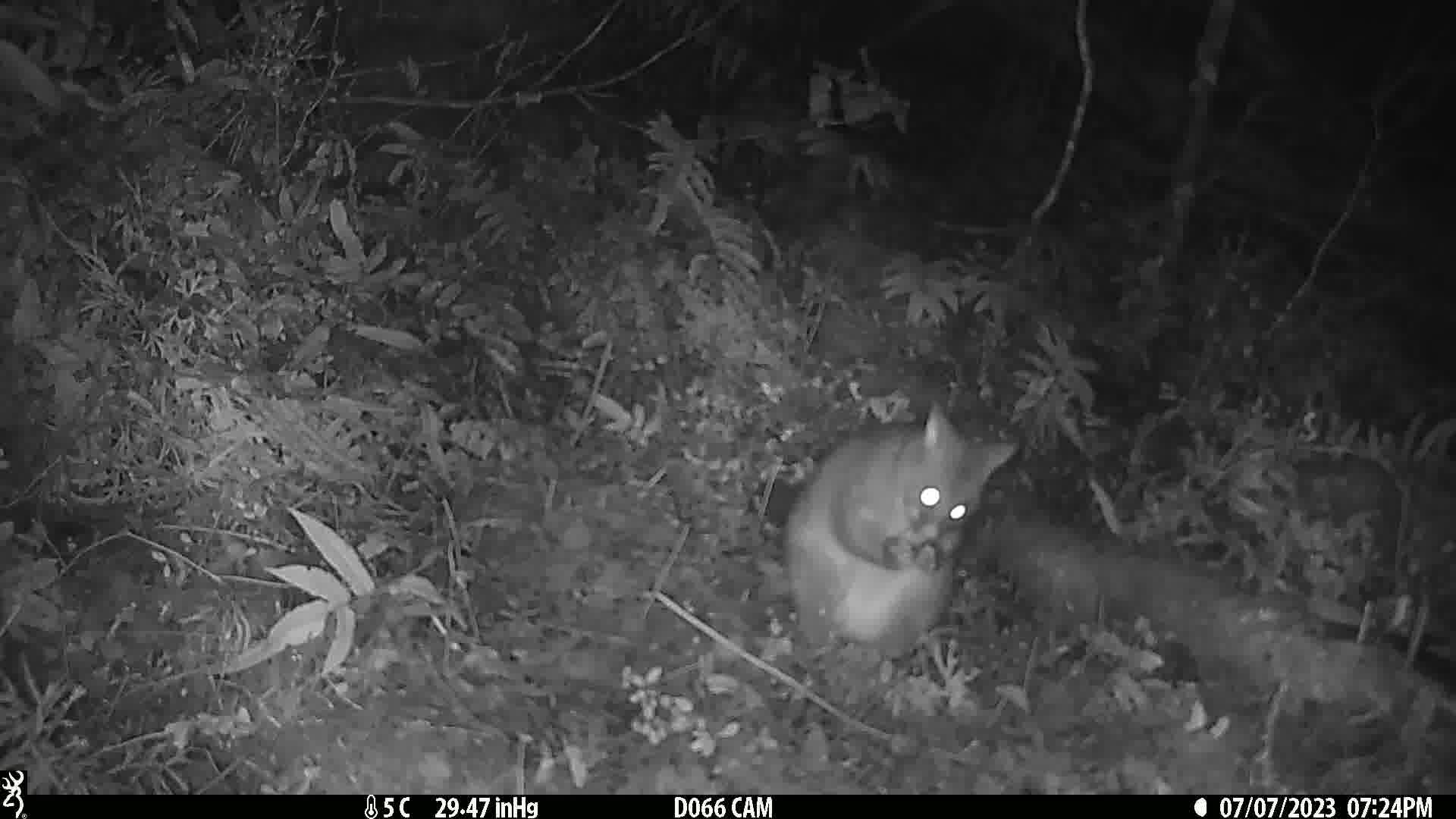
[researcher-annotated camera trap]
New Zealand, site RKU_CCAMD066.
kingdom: Animalia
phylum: Chordata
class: Mammalia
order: Diprotodontia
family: Phalangeridae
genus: Trichosurus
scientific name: Trichosurus vulpecula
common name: common brushtail possum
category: possum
Possum (common brushtail possum) (Trichosurus vulpecula).